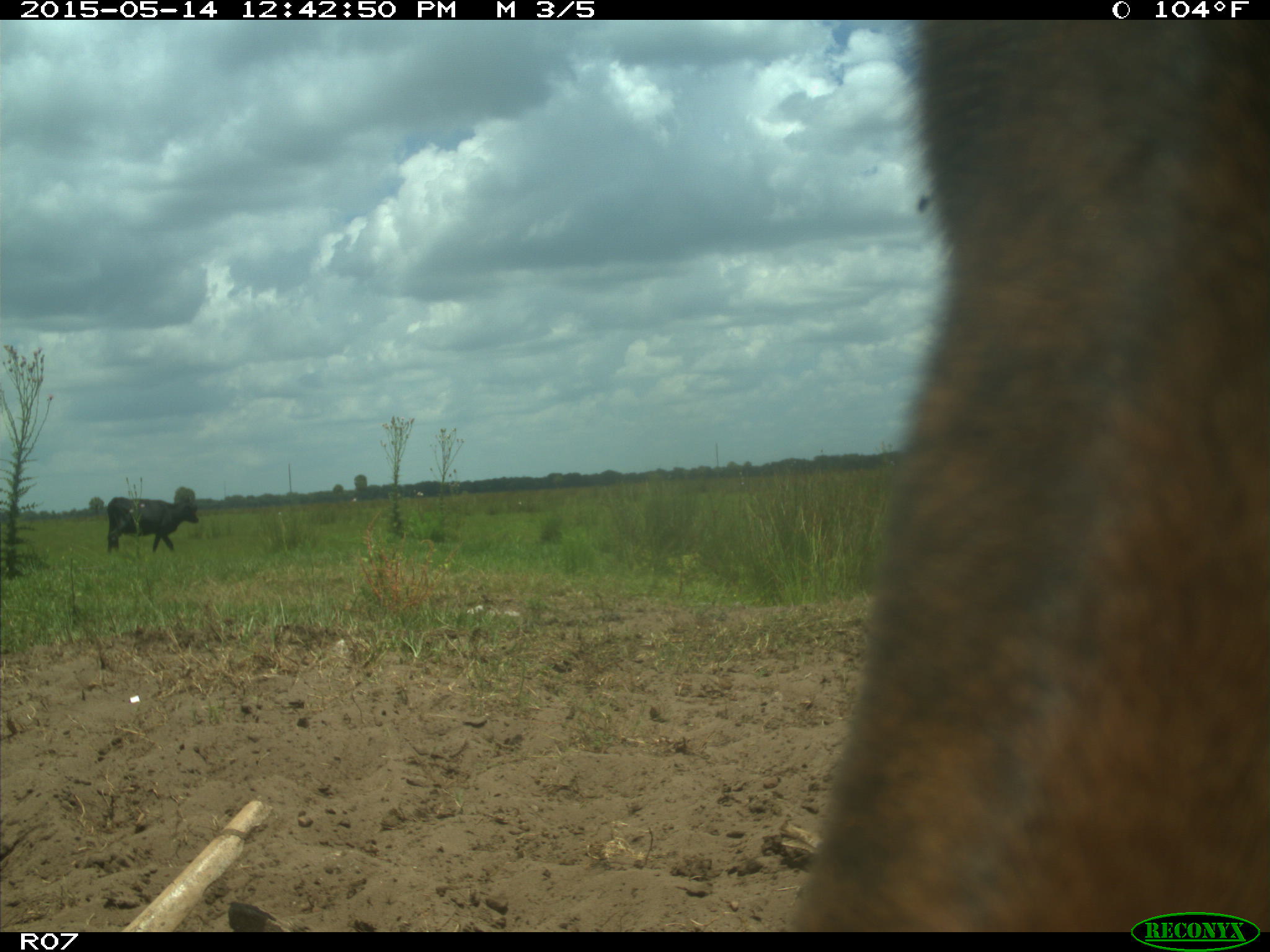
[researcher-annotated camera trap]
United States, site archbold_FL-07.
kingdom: Animalia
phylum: Chordata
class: Mammalia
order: Artiodactyla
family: Bovidae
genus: Bos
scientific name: Bos taurus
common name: domestic cow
Bos taurus (domestic cow).